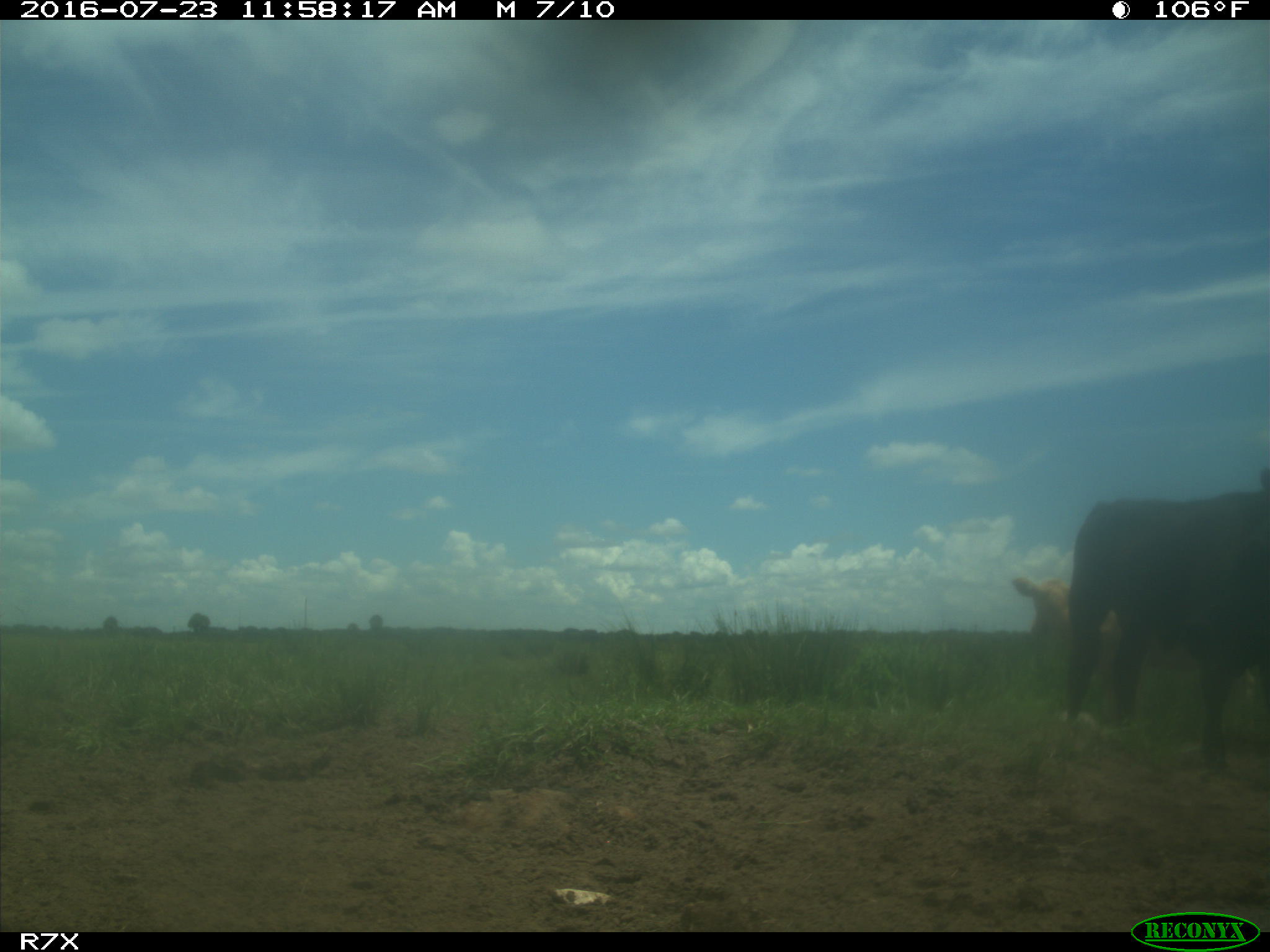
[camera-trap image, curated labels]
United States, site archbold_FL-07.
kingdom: Animalia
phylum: Chordata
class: Mammalia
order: Artiodactyla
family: Bovidae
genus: Bos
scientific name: Bos taurus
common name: domestic cow